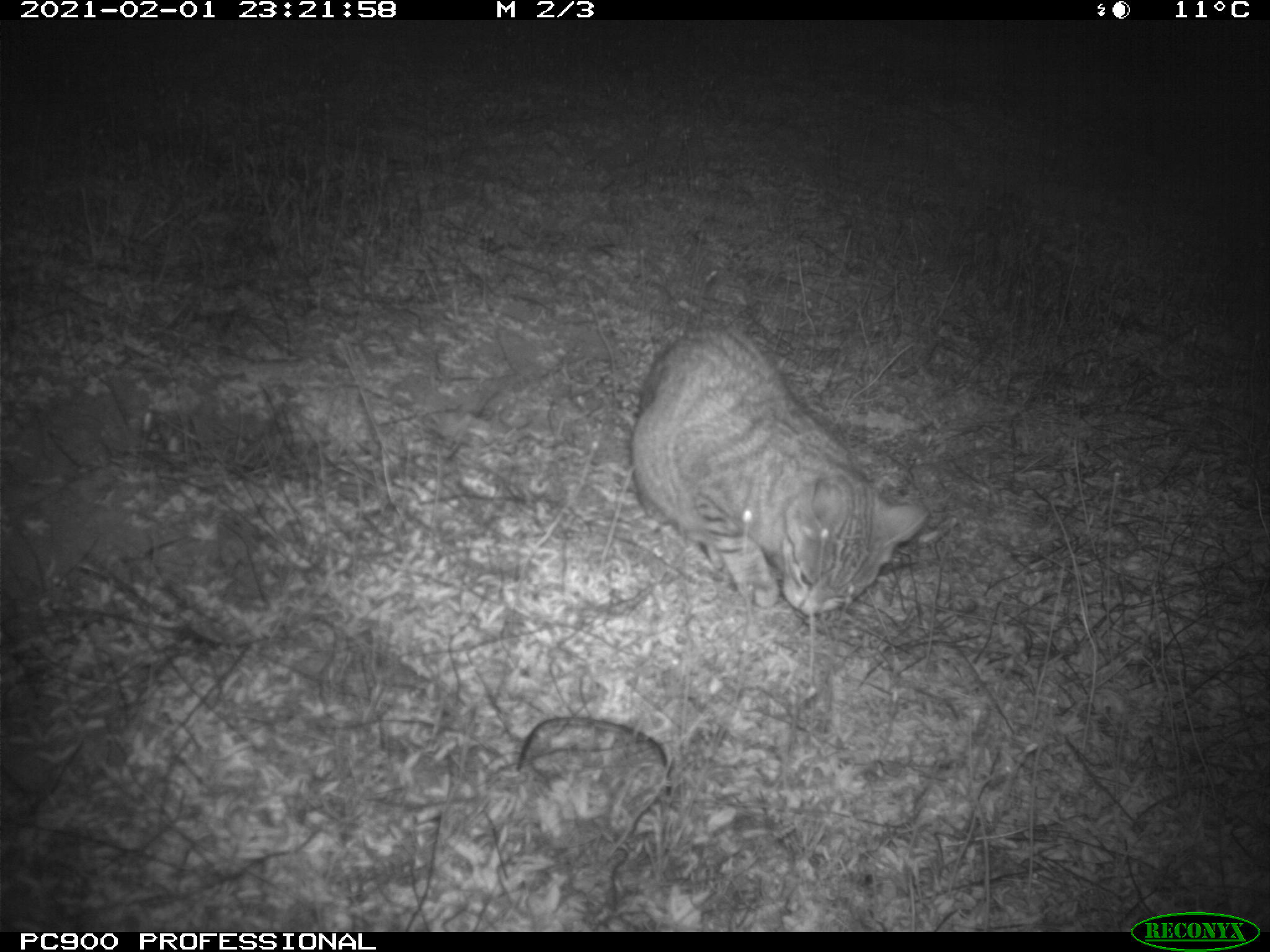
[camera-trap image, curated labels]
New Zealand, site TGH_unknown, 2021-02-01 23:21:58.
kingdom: Animalia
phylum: Chordata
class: Mammalia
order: Carnivora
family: Felidae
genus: Felis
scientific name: Felis catus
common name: domestic cat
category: cat